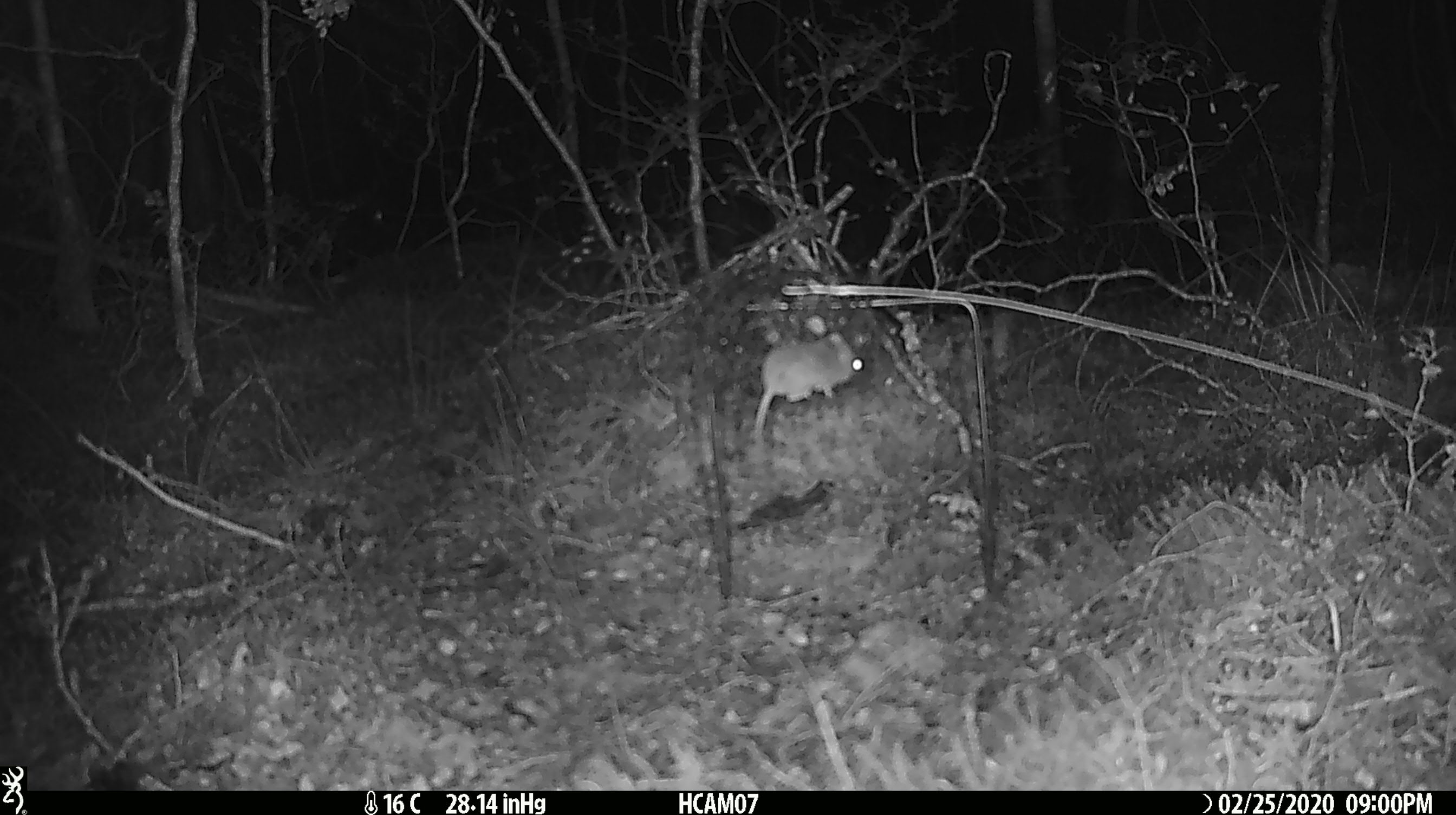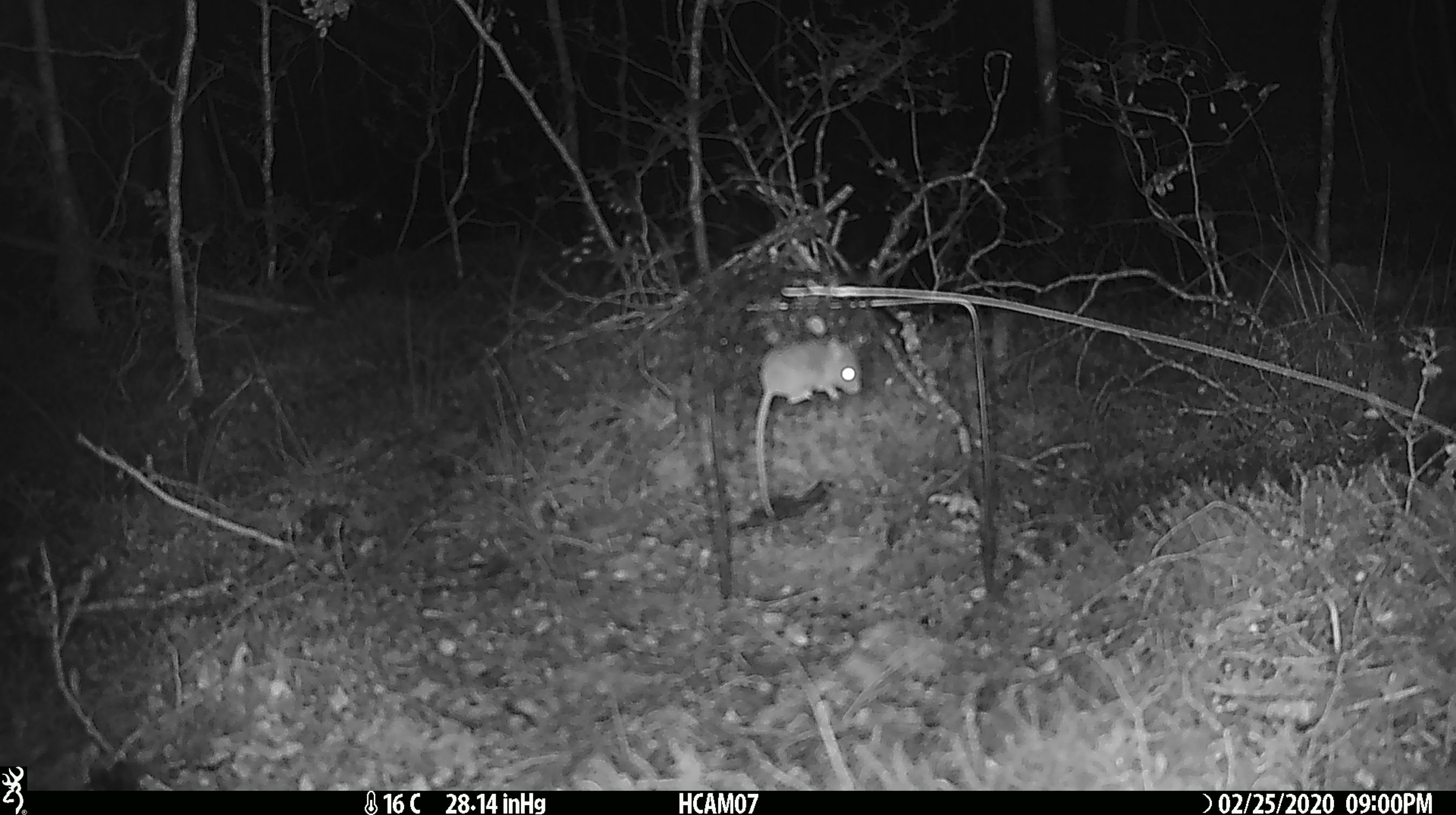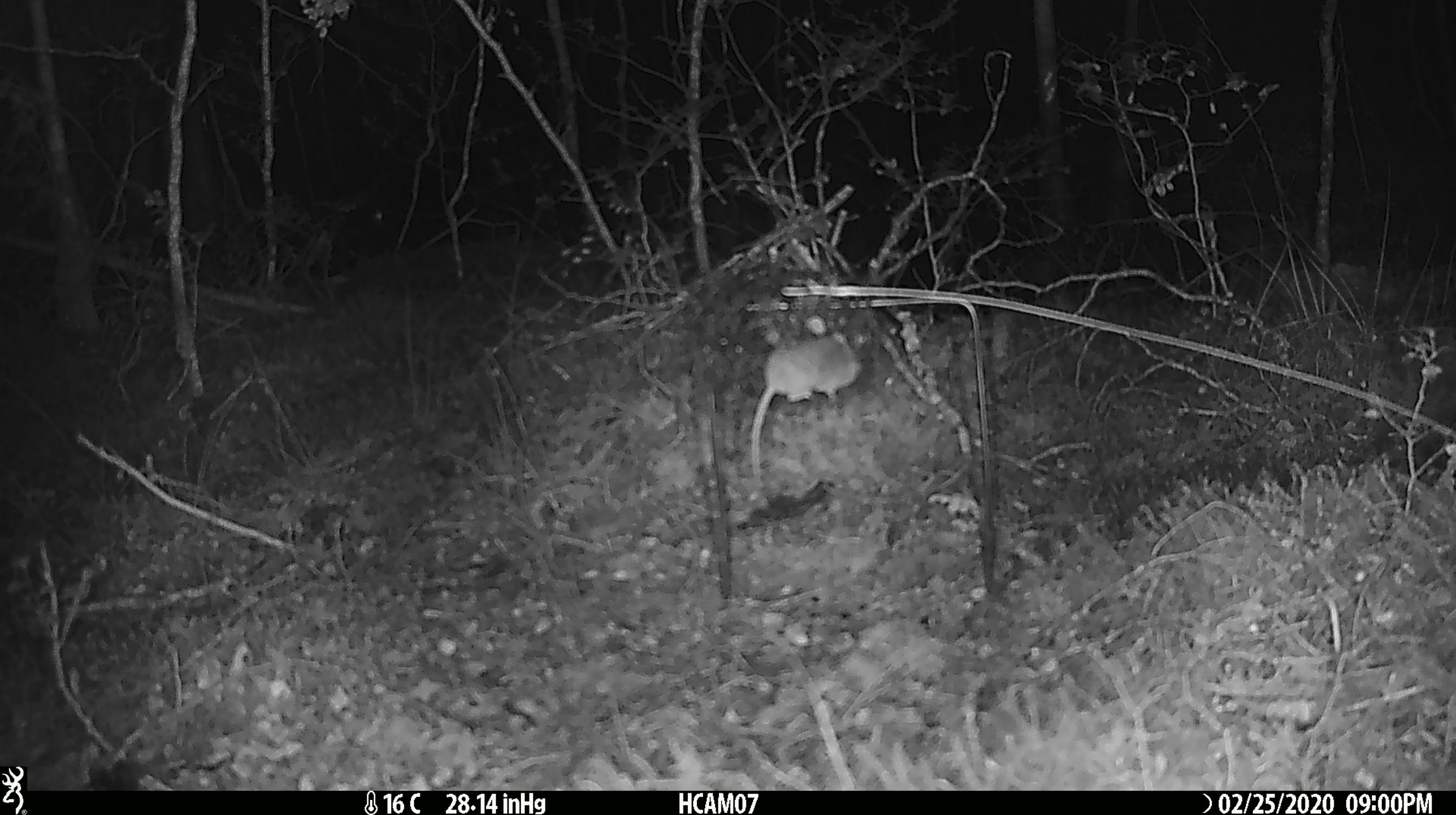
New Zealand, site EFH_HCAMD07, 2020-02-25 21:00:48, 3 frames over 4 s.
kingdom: Animalia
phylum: Chordata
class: Mammalia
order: Rodentia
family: Muridae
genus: Mus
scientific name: Mus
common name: mouse